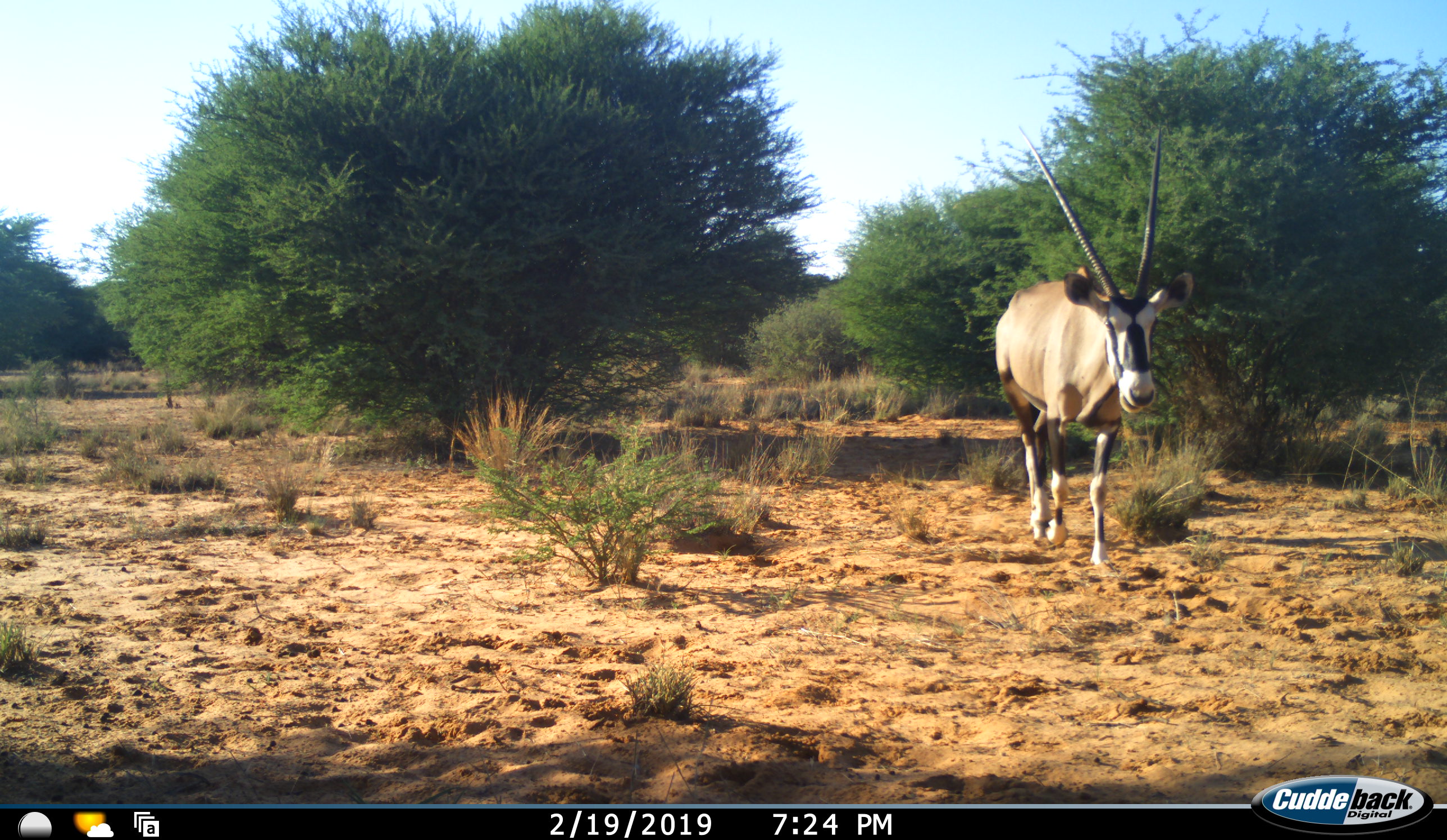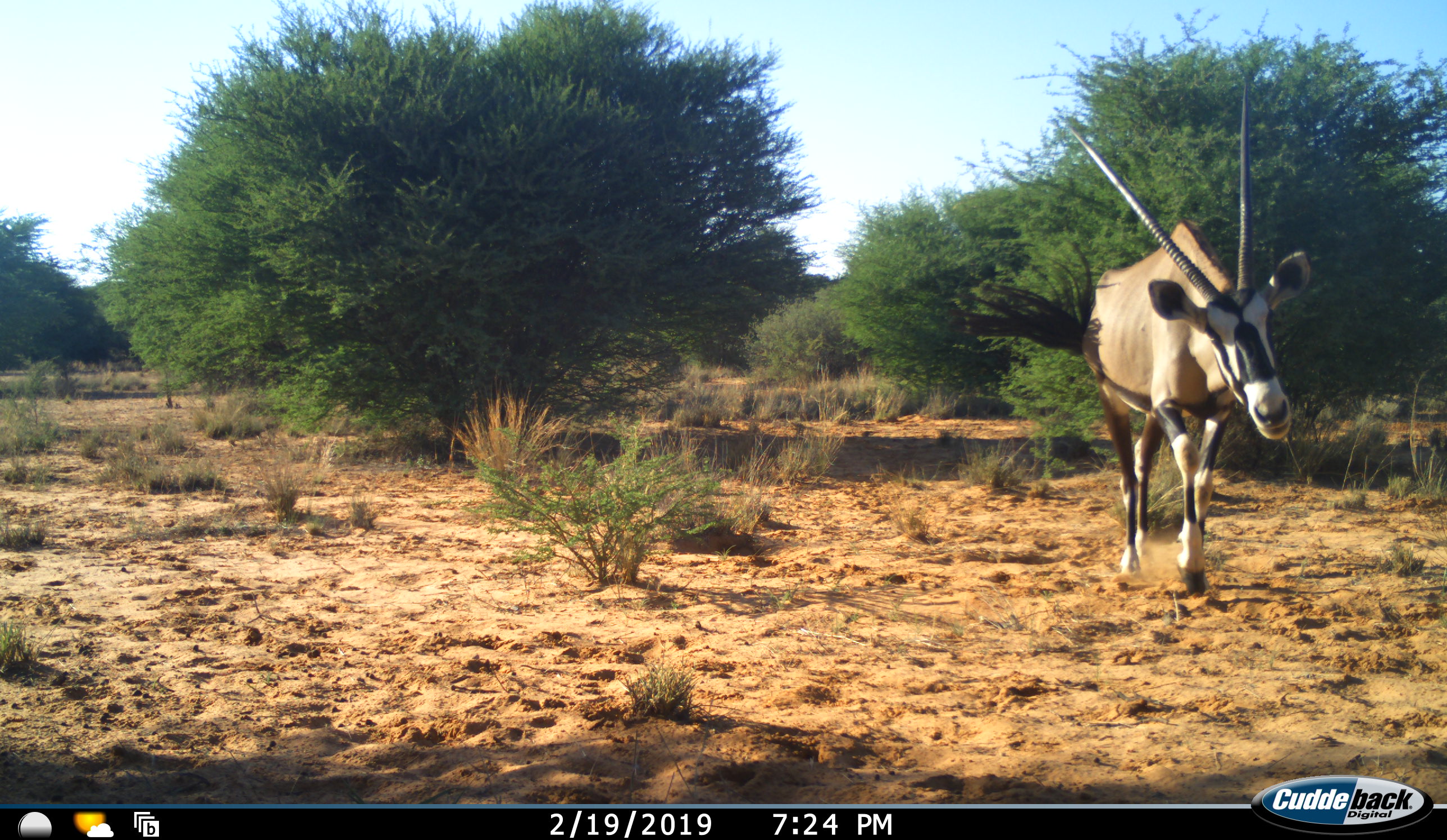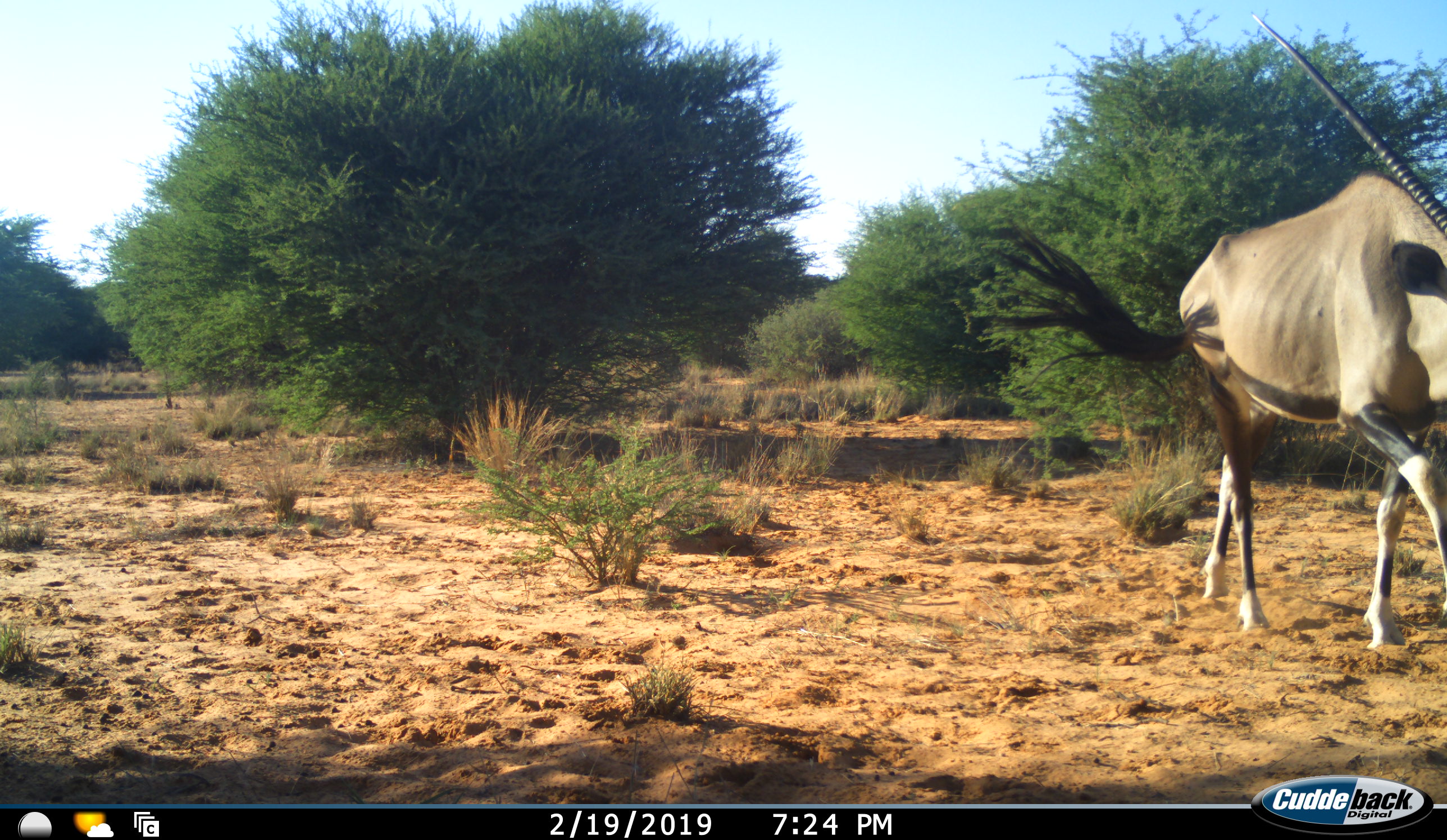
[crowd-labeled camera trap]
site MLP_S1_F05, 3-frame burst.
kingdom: Animalia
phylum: Chordata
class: Mammalia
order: Artiodactyla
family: Bovidae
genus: Oryx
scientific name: Oryx gazella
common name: gemsbok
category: oryx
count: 1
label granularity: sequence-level